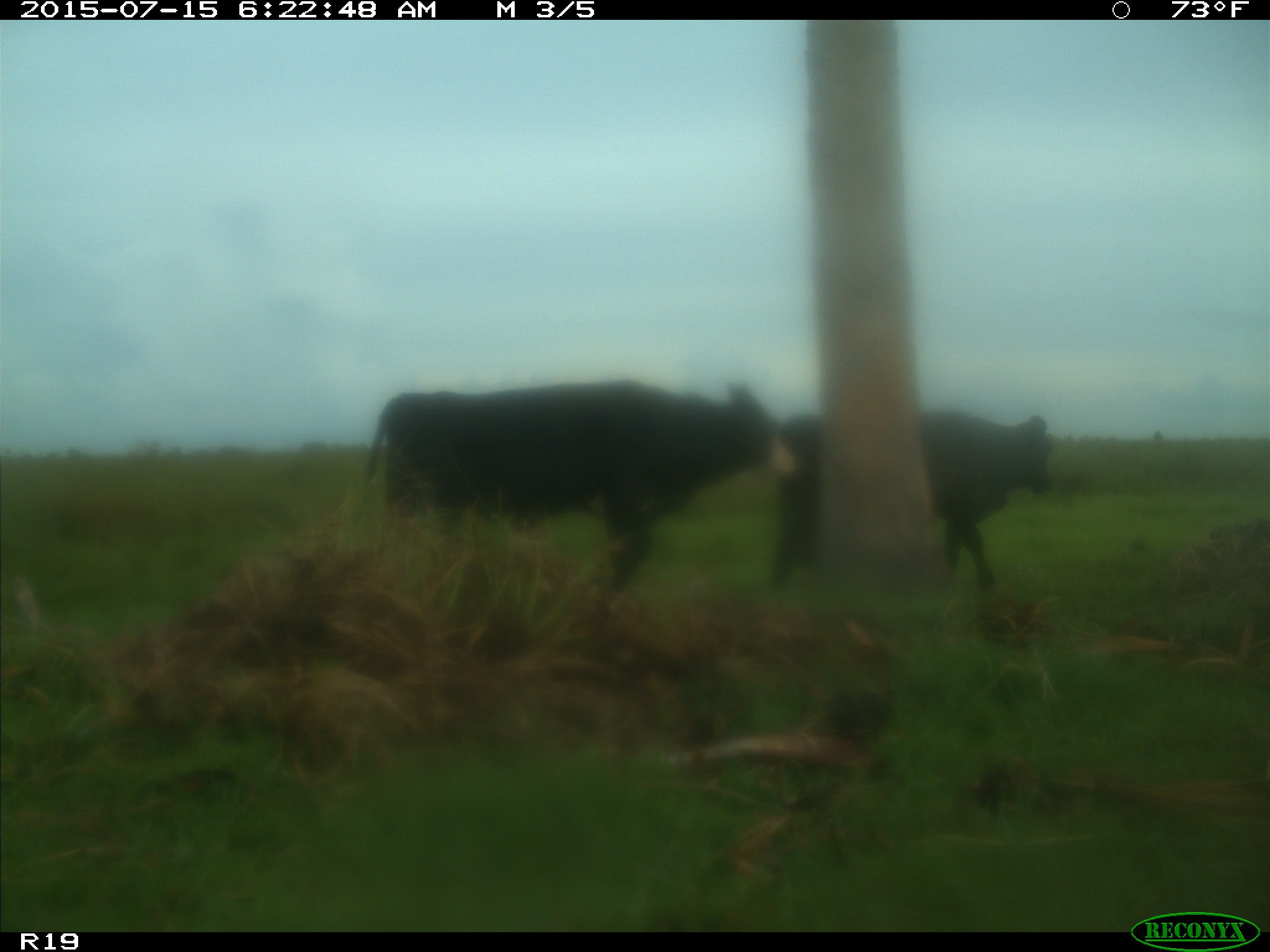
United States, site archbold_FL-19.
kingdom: Animalia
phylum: Chordata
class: Mammalia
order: Artiodactyla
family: Bovidae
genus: Bos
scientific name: Bos taurus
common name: domestic cow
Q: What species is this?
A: Bos taurus (domestic cow).